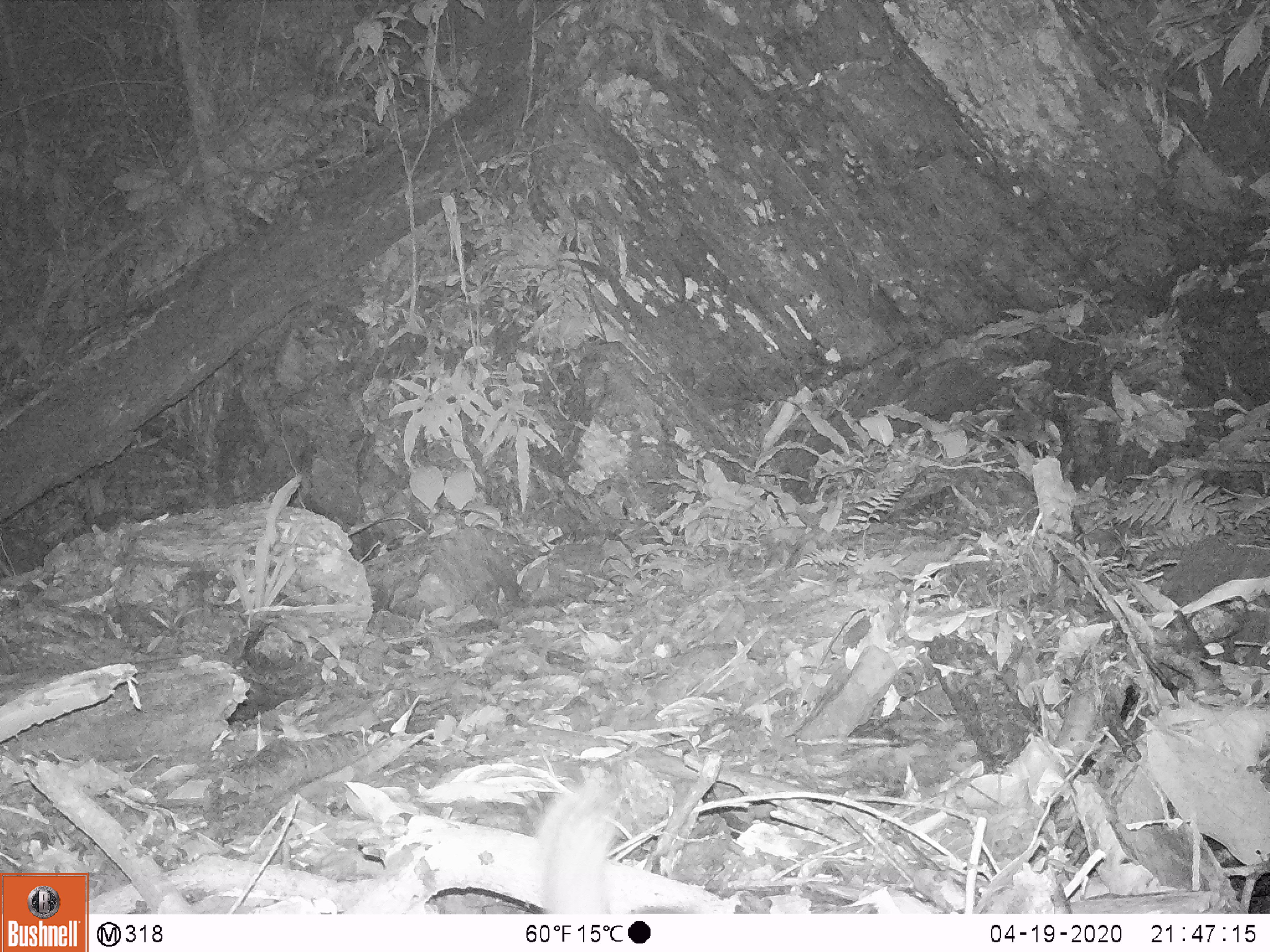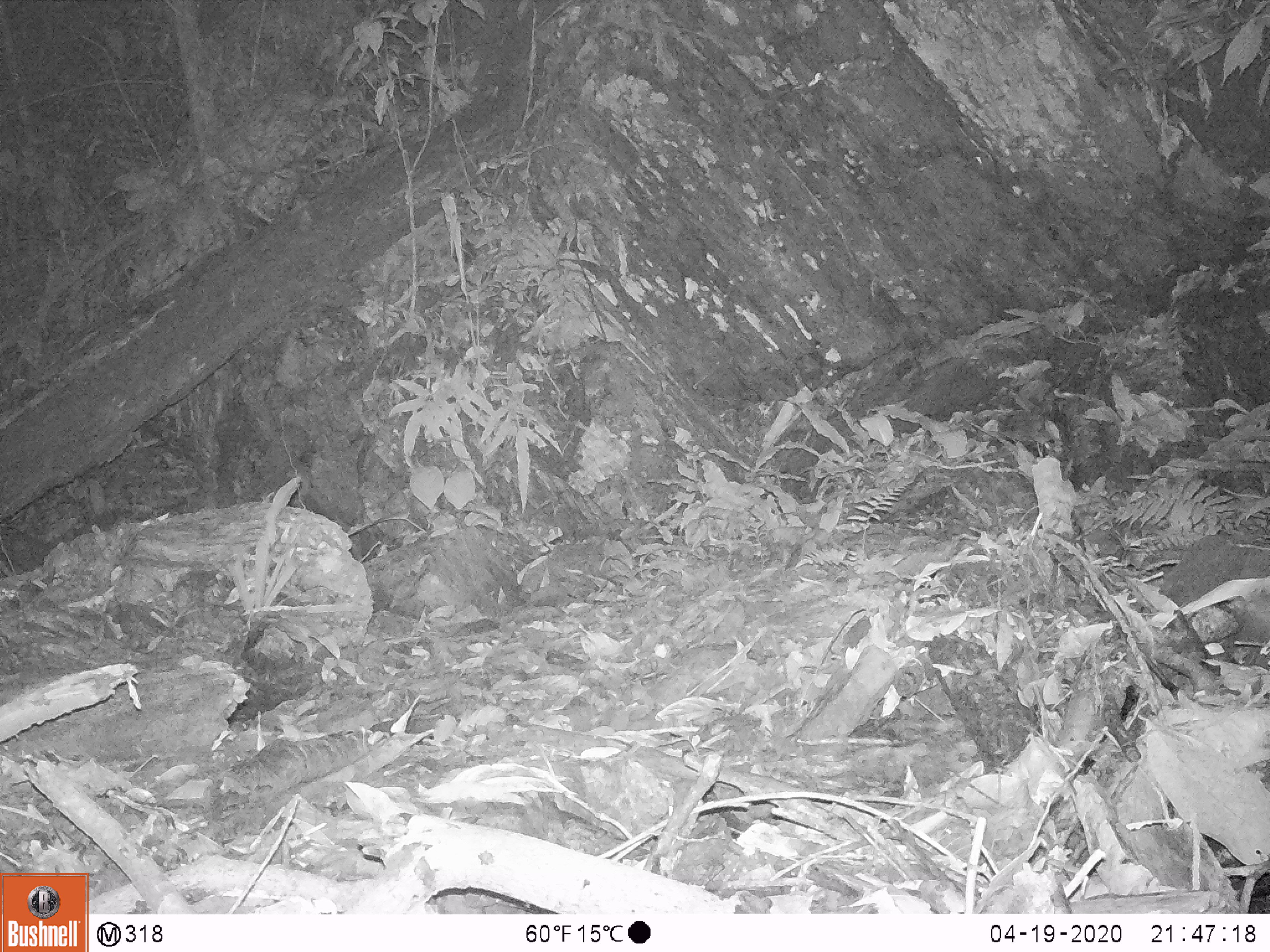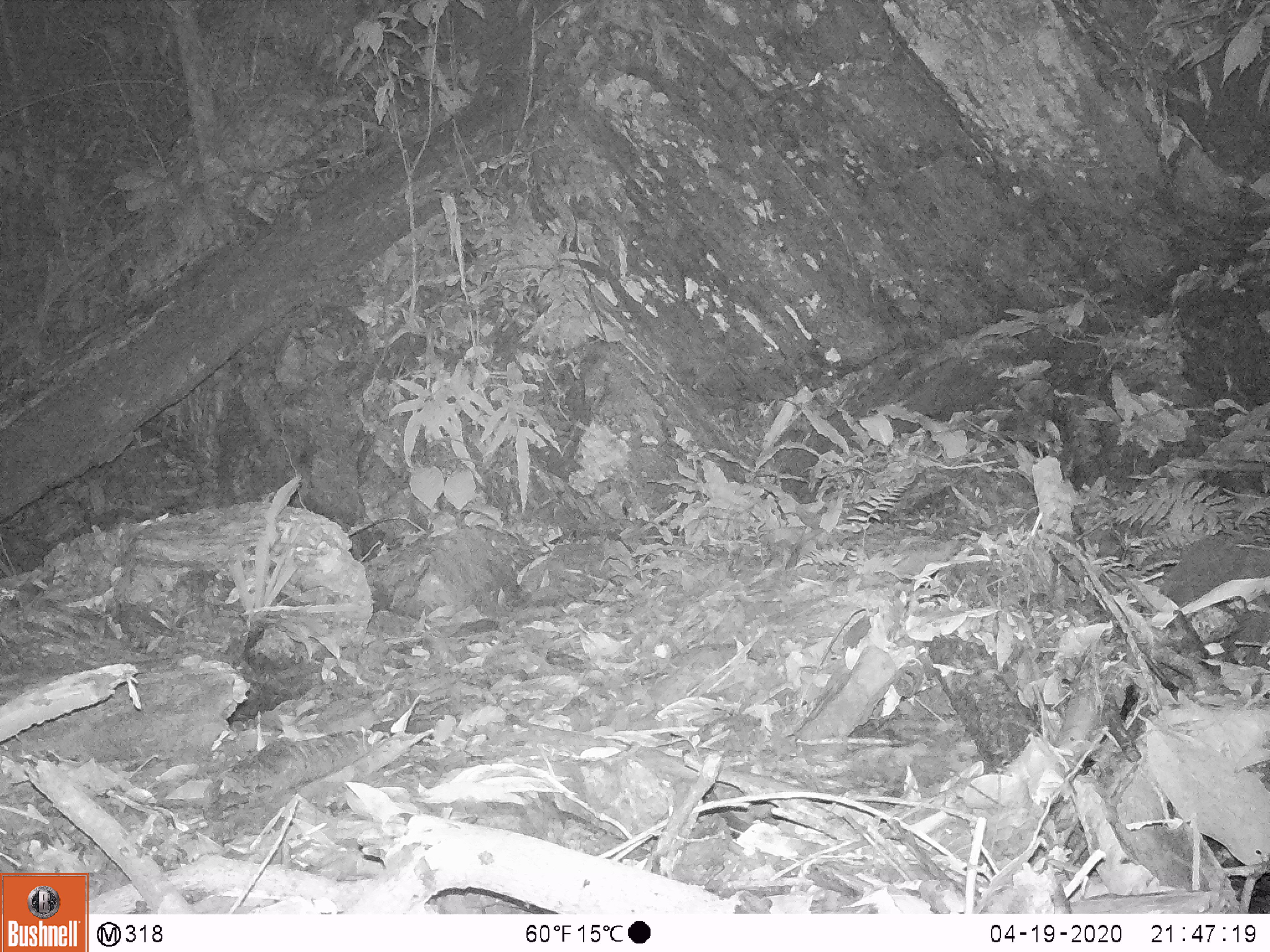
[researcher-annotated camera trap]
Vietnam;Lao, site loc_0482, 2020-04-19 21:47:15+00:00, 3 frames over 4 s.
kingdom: Animalia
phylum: Chordata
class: Mammalia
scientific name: Mammalia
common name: mammal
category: unidentified small mammal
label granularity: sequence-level